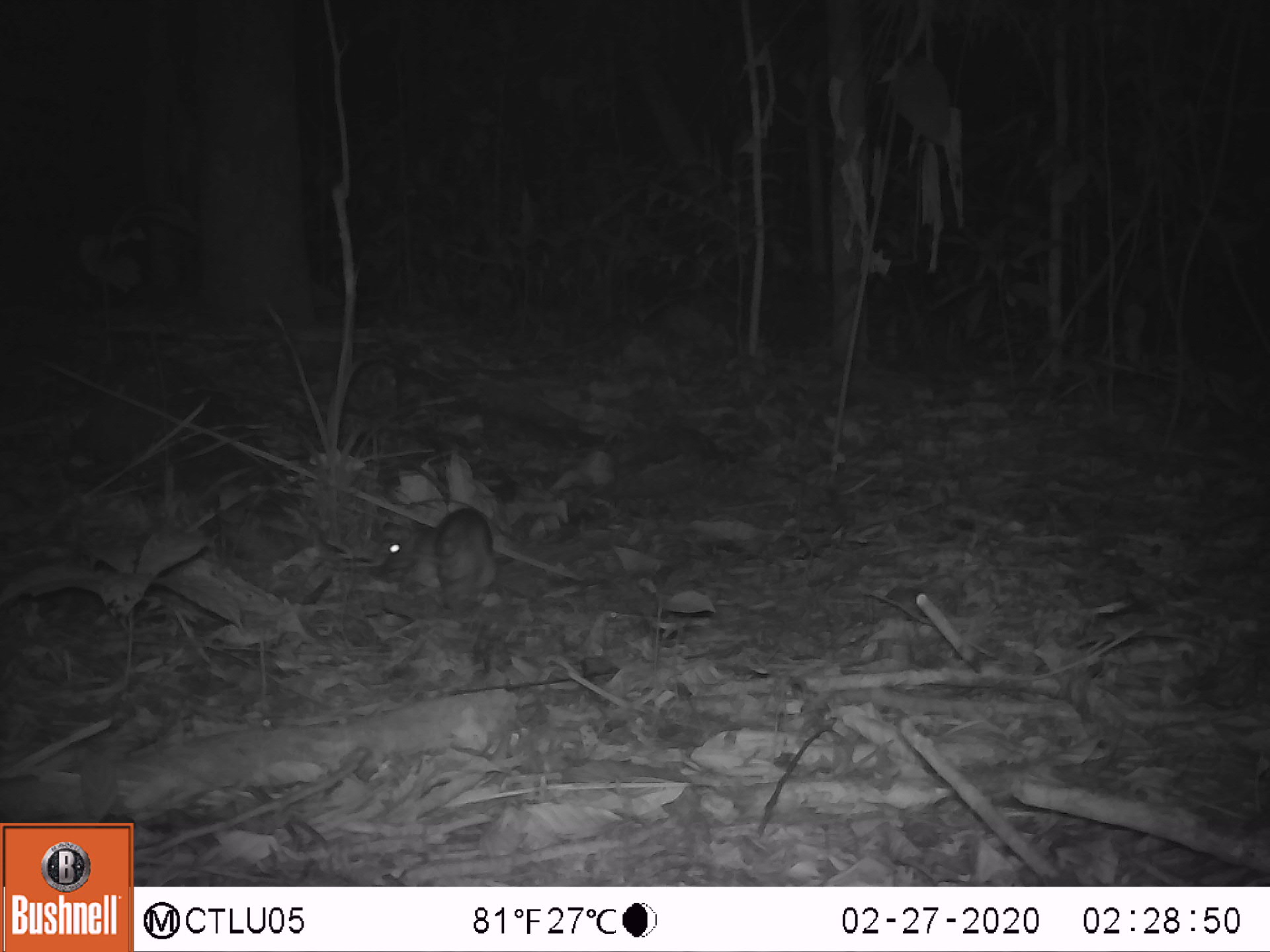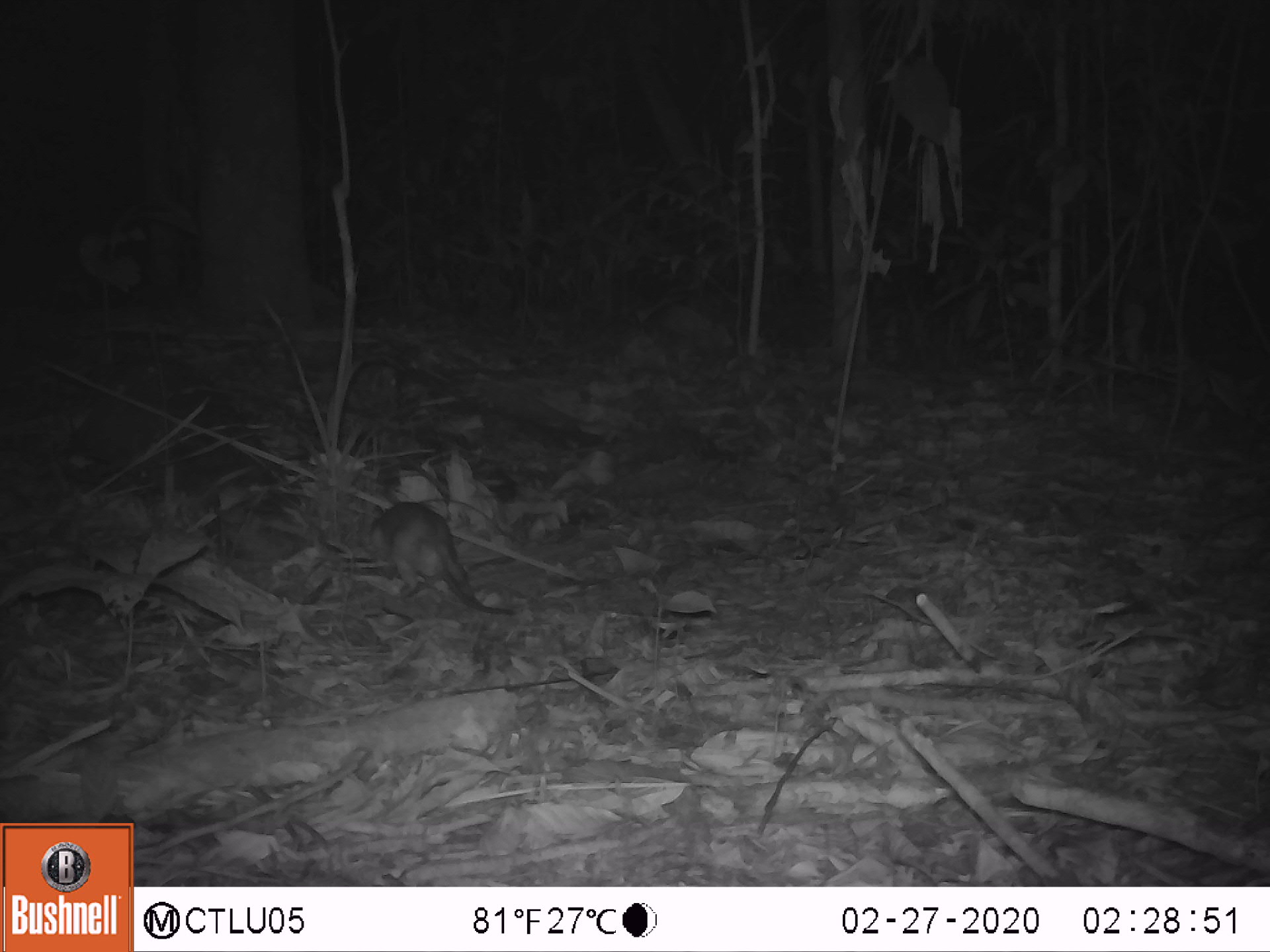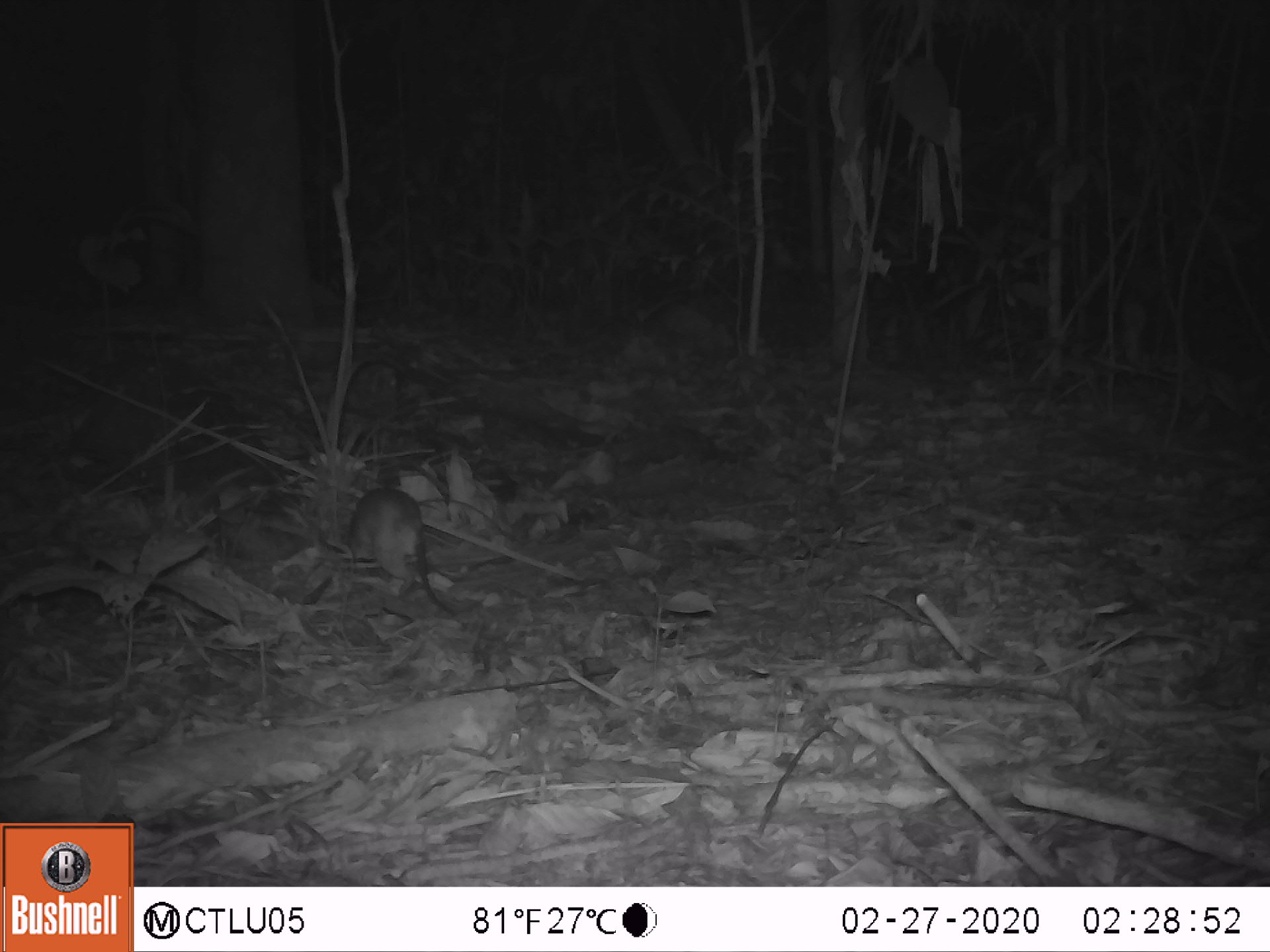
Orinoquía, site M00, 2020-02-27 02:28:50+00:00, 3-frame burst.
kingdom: Animalia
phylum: Chordata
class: Mammalia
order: Rodentia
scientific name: Rodentia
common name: rodent